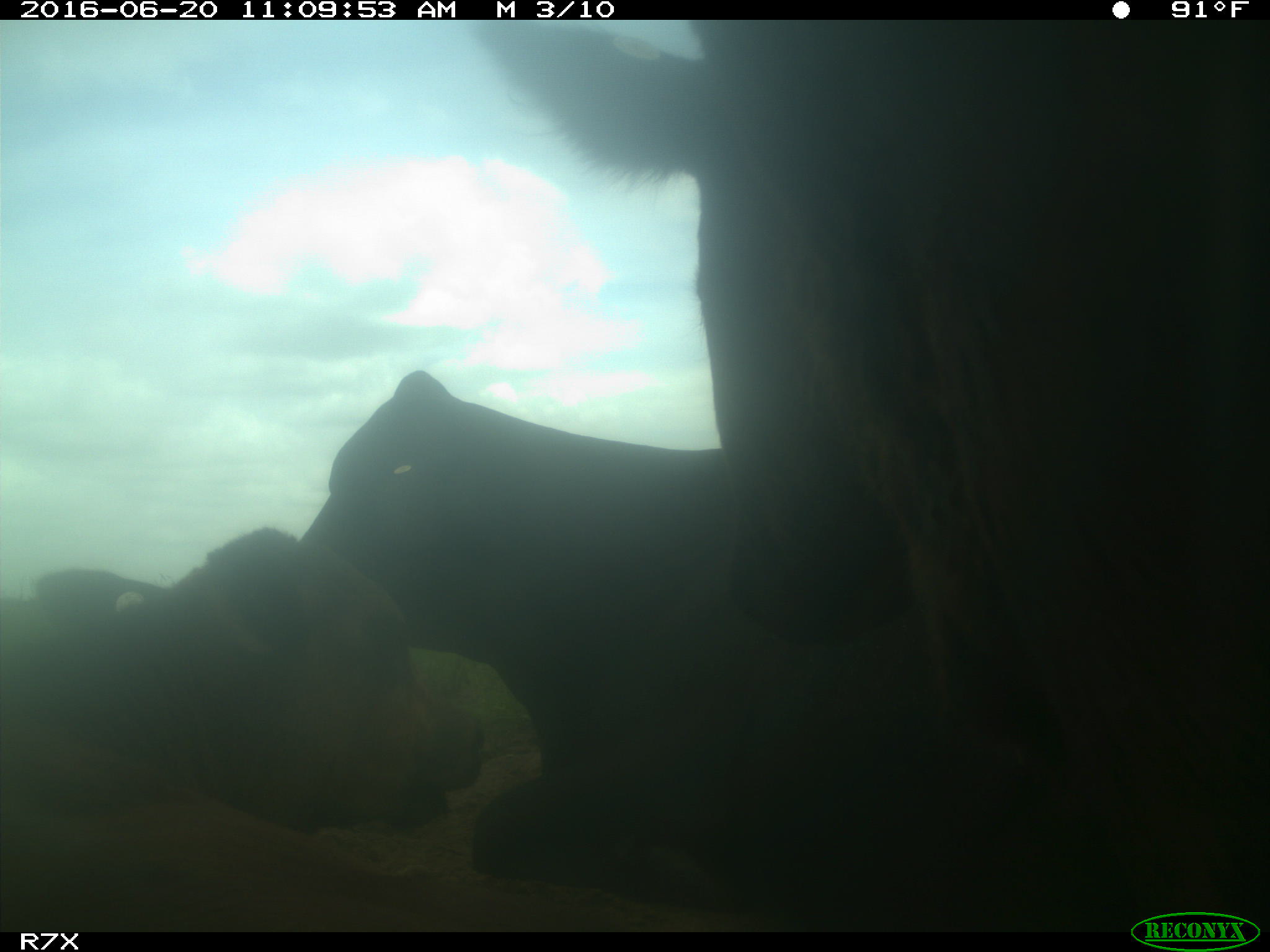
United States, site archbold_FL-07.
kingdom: Animalia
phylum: Chordata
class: Mammalia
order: Artiodactyla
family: Bovidae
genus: Bos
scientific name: Bos taurus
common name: domestic cow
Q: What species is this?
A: Bos taurus (domestic cow).